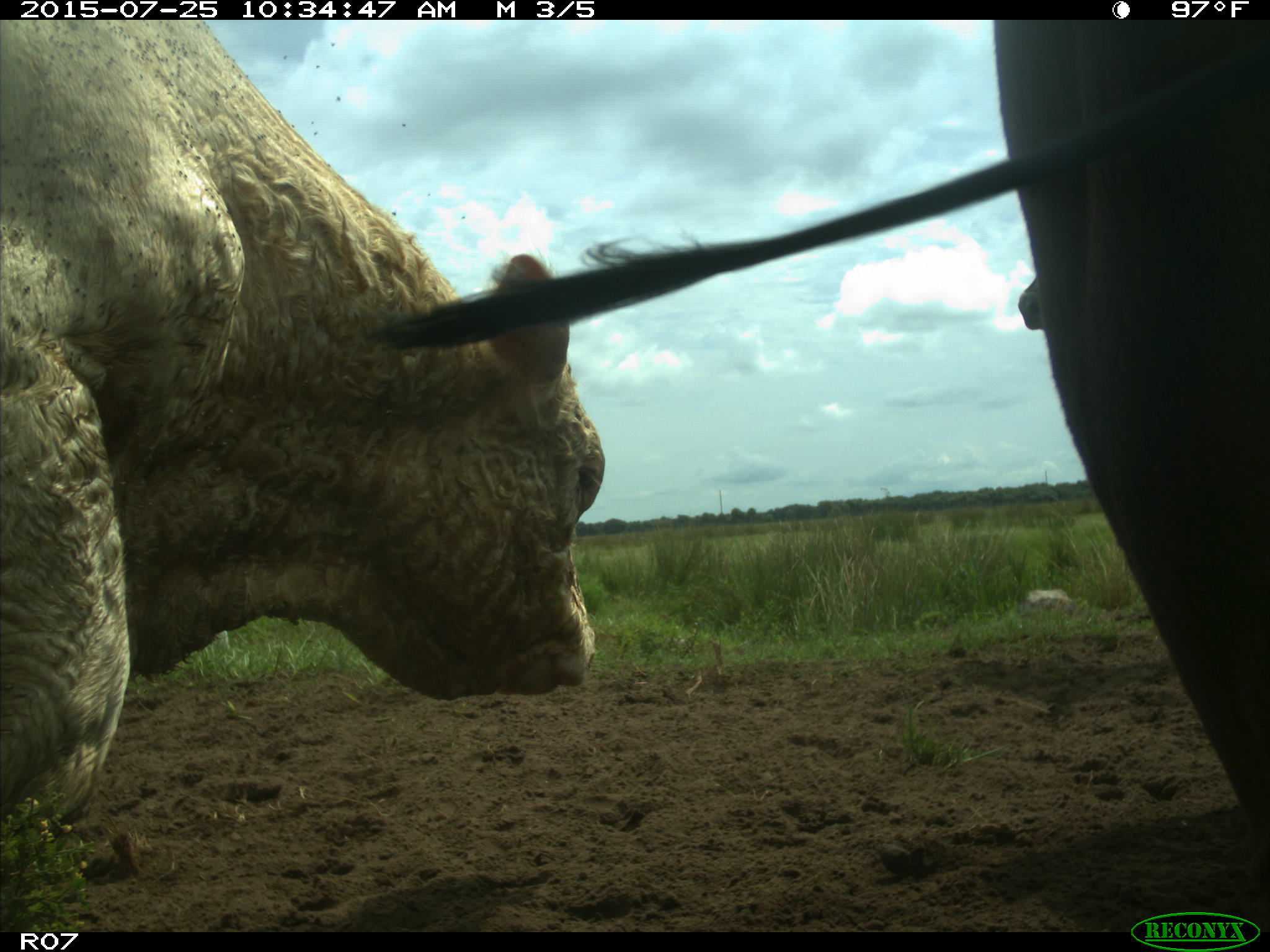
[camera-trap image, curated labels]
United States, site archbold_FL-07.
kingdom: Animalia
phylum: Chordata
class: Mammalia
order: Artiodactyla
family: Bovidae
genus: Bos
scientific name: Bos taurus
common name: domestic cow